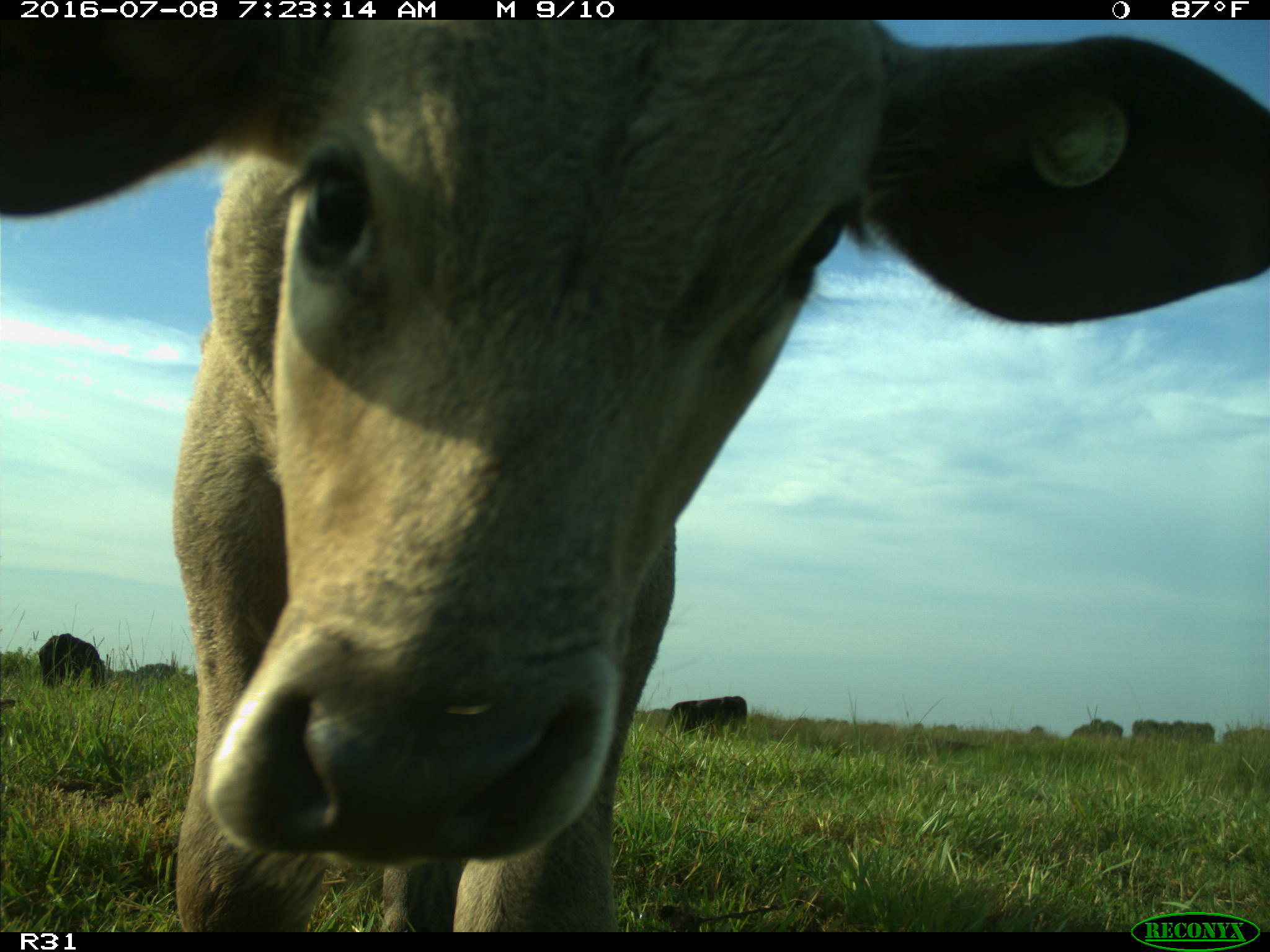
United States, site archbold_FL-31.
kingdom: Animalia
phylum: Chordata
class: Mammalia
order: Artiodactyla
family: Bovidae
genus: Bos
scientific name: Bos taurus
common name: domestic cow